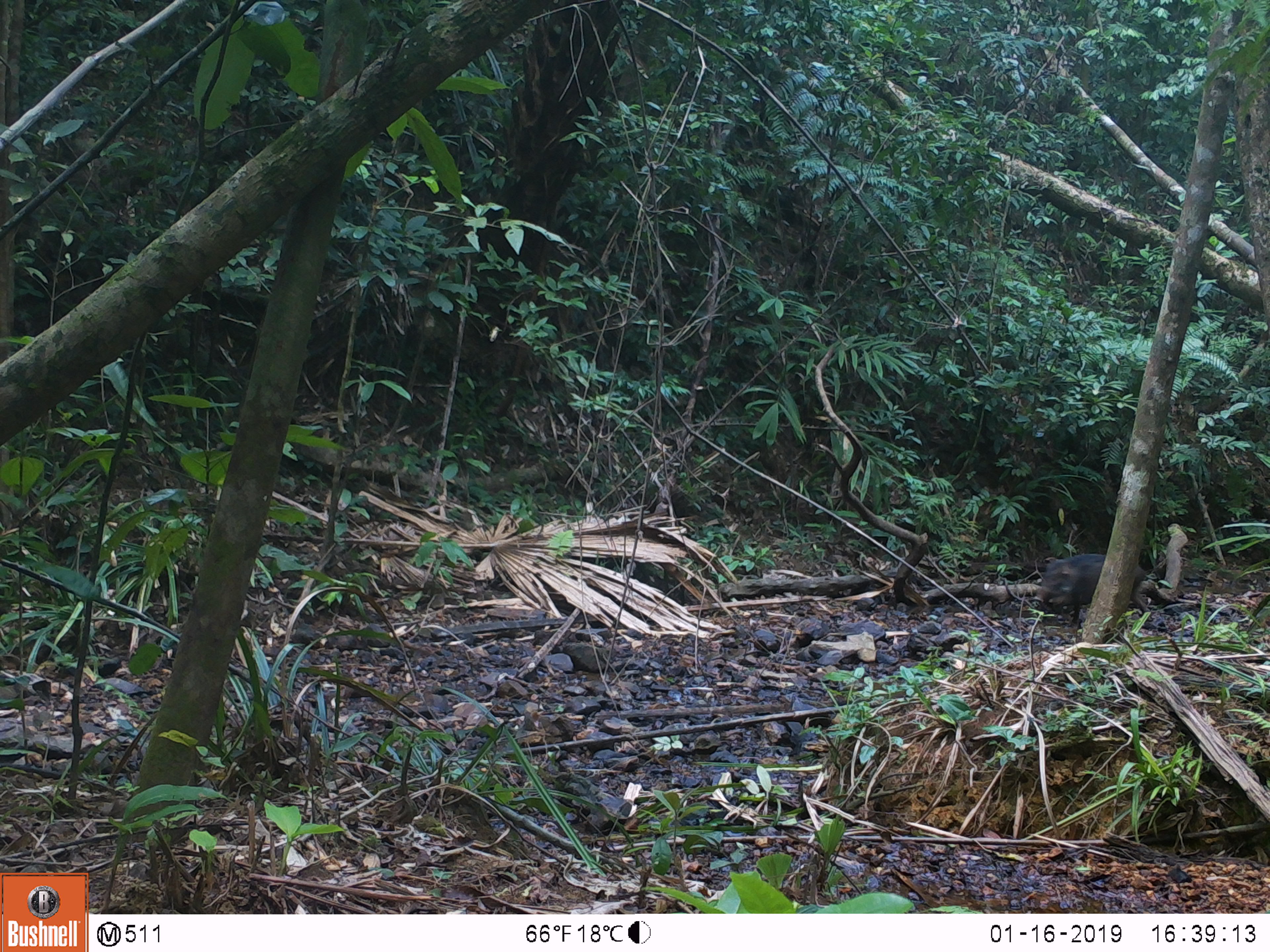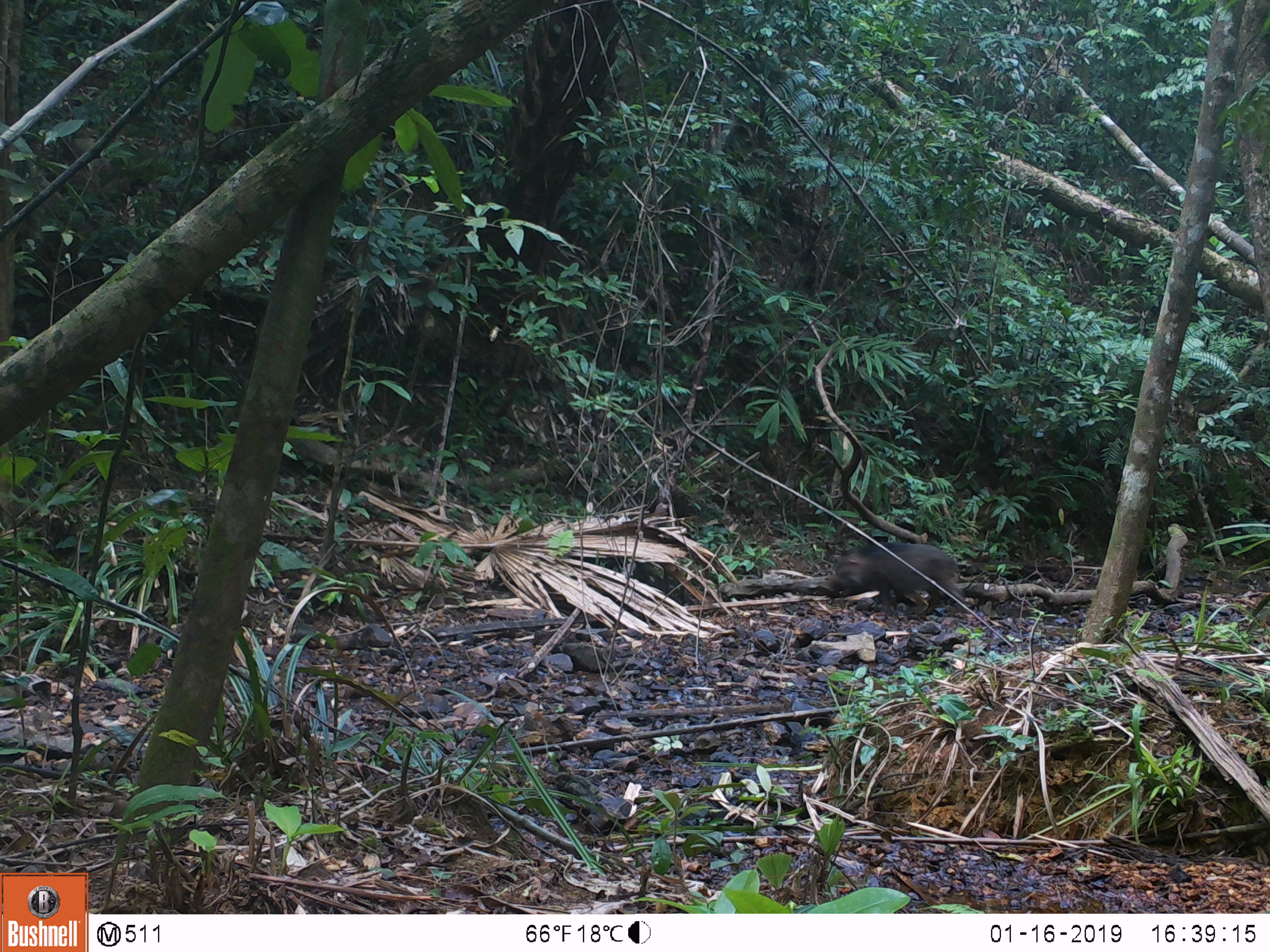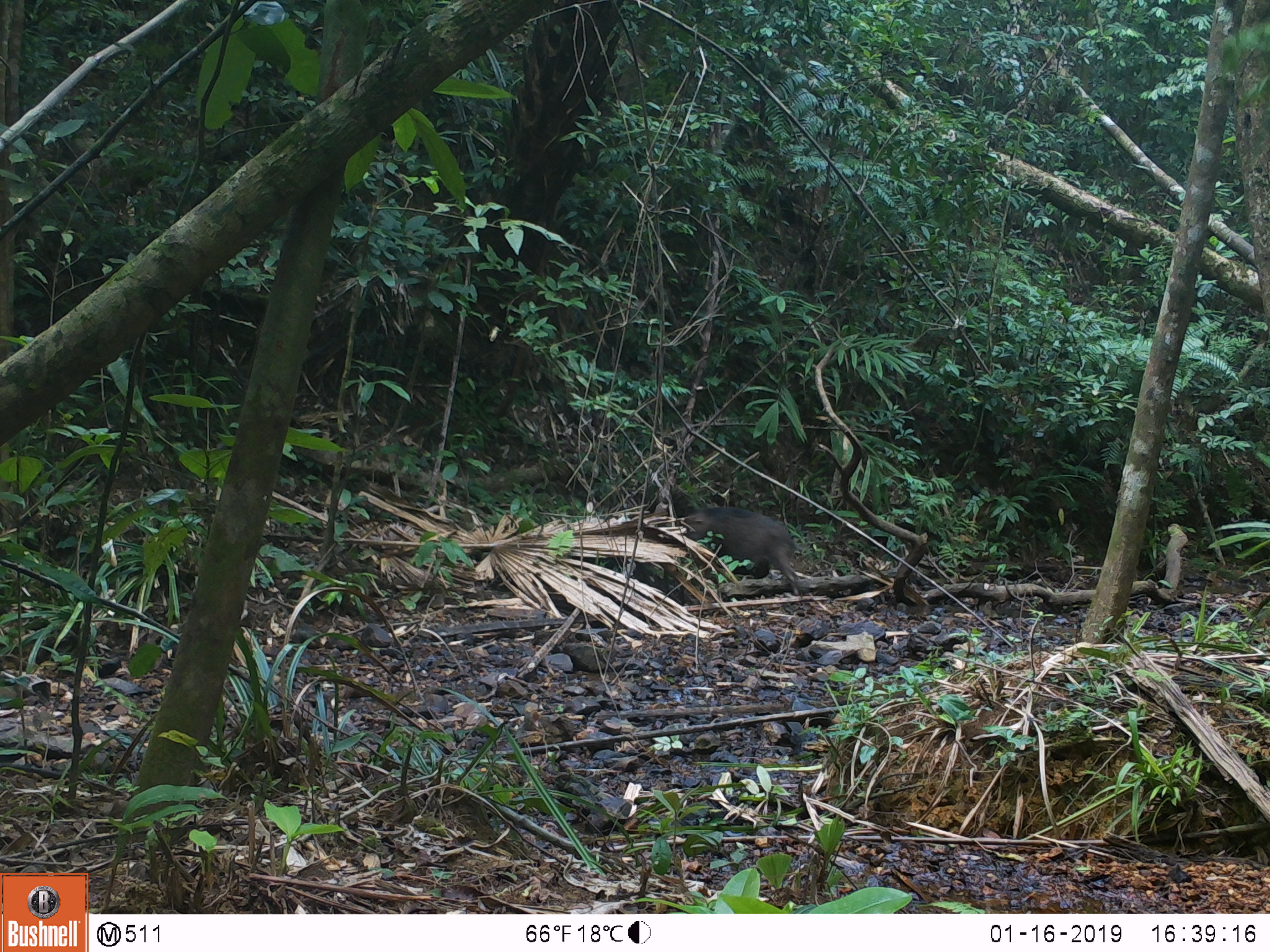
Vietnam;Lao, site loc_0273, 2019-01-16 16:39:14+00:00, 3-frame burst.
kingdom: Animalia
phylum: Chordata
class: Mammalia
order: Artiodactyla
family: Suidae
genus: Sus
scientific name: Sus scrofa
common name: eurasian wild pig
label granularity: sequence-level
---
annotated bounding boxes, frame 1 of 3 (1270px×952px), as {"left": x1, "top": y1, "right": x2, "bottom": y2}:
eurasian wild pig: {"left": 1030, "top": 551, "right": 1144, "bottom": 630}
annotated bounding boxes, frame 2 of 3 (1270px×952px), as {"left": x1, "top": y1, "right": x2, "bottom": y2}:
eurasian wild pig: {"left": 824, "top": 542, "right": 967, "bottom": 617}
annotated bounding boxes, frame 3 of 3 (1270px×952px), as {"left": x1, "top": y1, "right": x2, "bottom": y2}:
eurasian wild pig: {"left": 681, "top": 506, "right": 800, "bottom": 596}